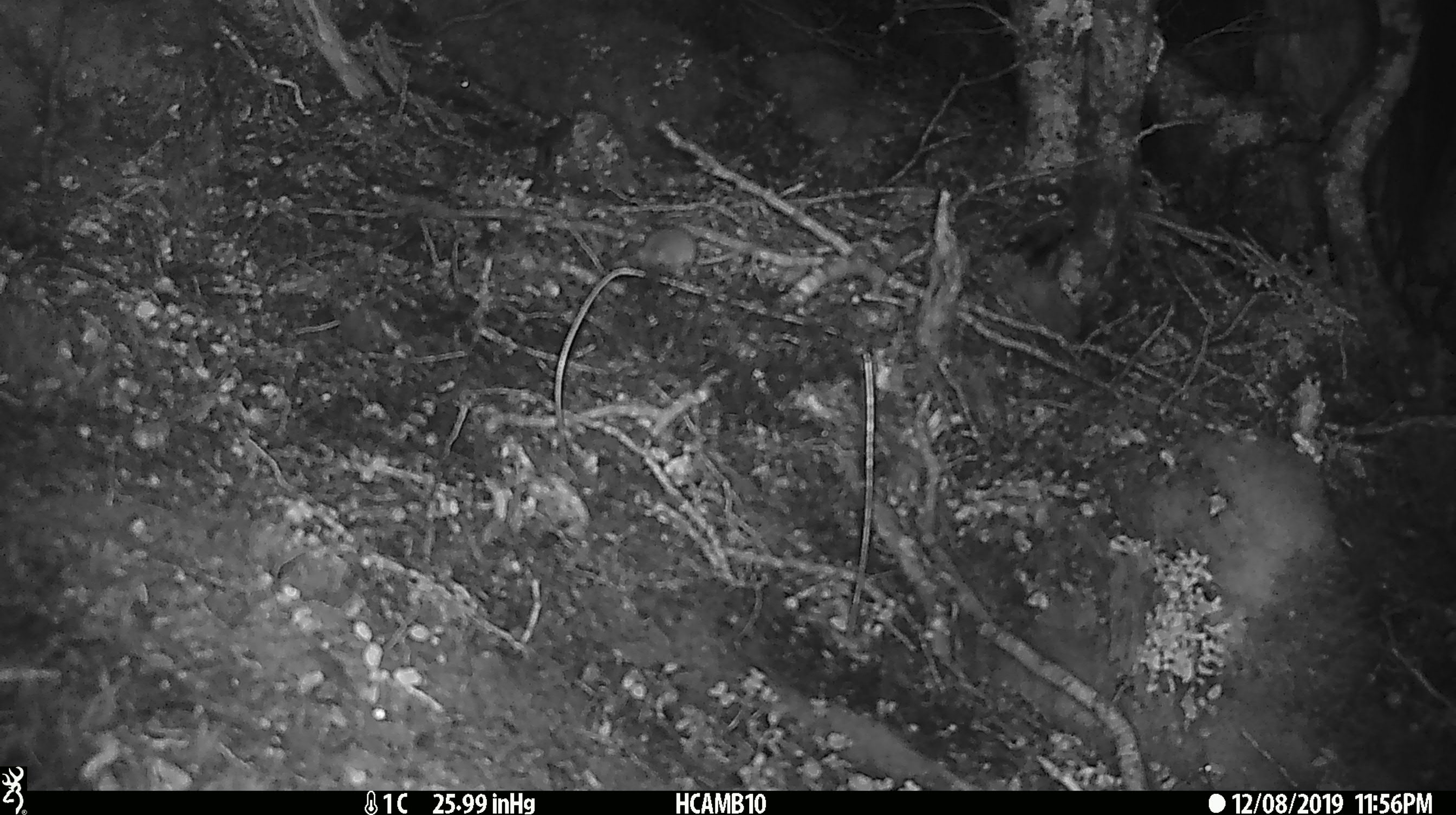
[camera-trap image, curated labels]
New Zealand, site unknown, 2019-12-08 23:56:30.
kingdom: Animalia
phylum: Chordata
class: Mammalia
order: Rodentia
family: Muridae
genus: Mus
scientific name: Mus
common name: mouse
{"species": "mouse (Mus)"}